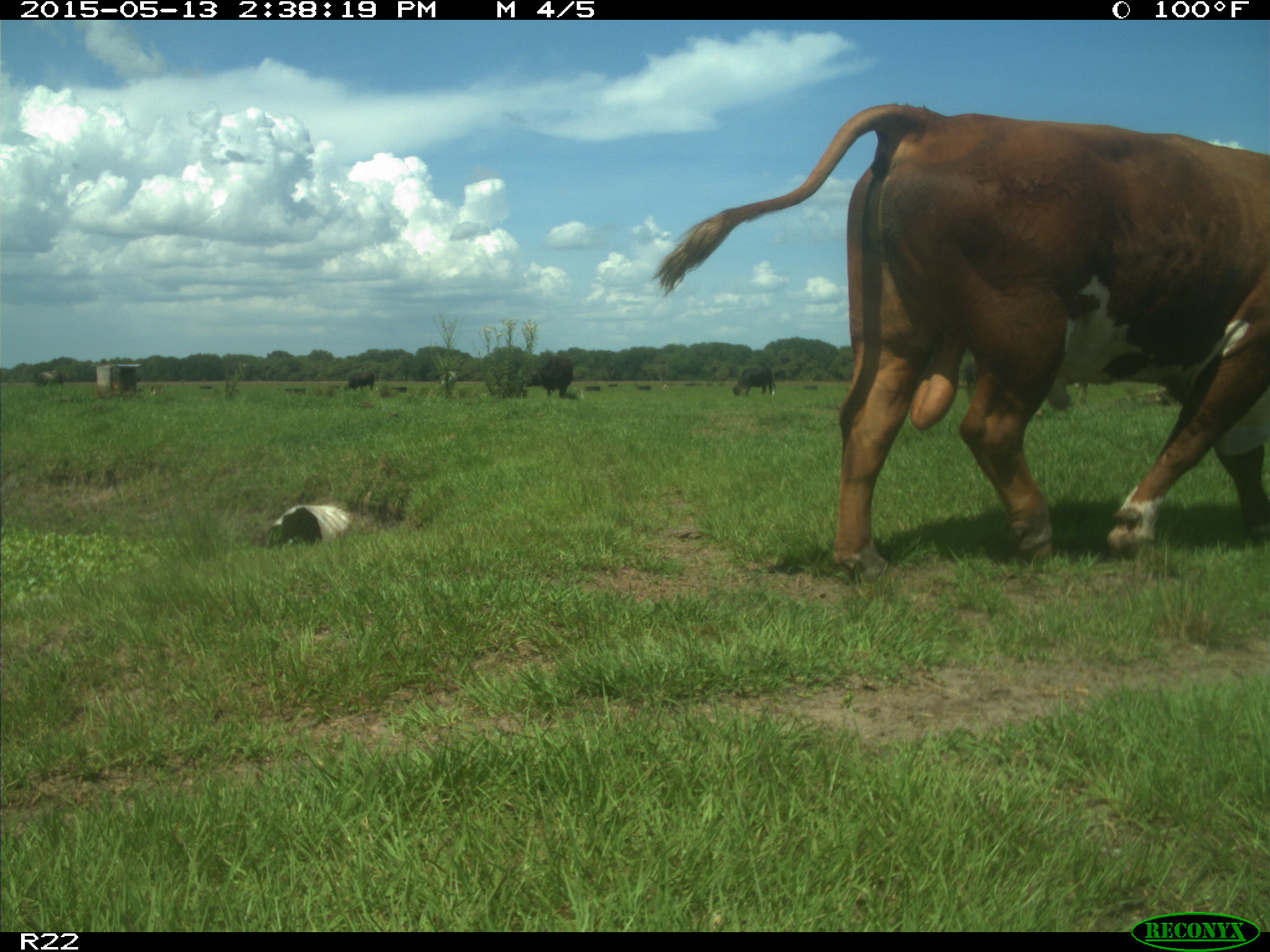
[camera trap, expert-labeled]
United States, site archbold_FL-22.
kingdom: Animalia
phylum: Chordata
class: Mammalia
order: Artiodactyla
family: Bovidae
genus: Bos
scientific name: Bos taurus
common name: domestic cow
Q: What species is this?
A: Bos taurus (domestic cow).